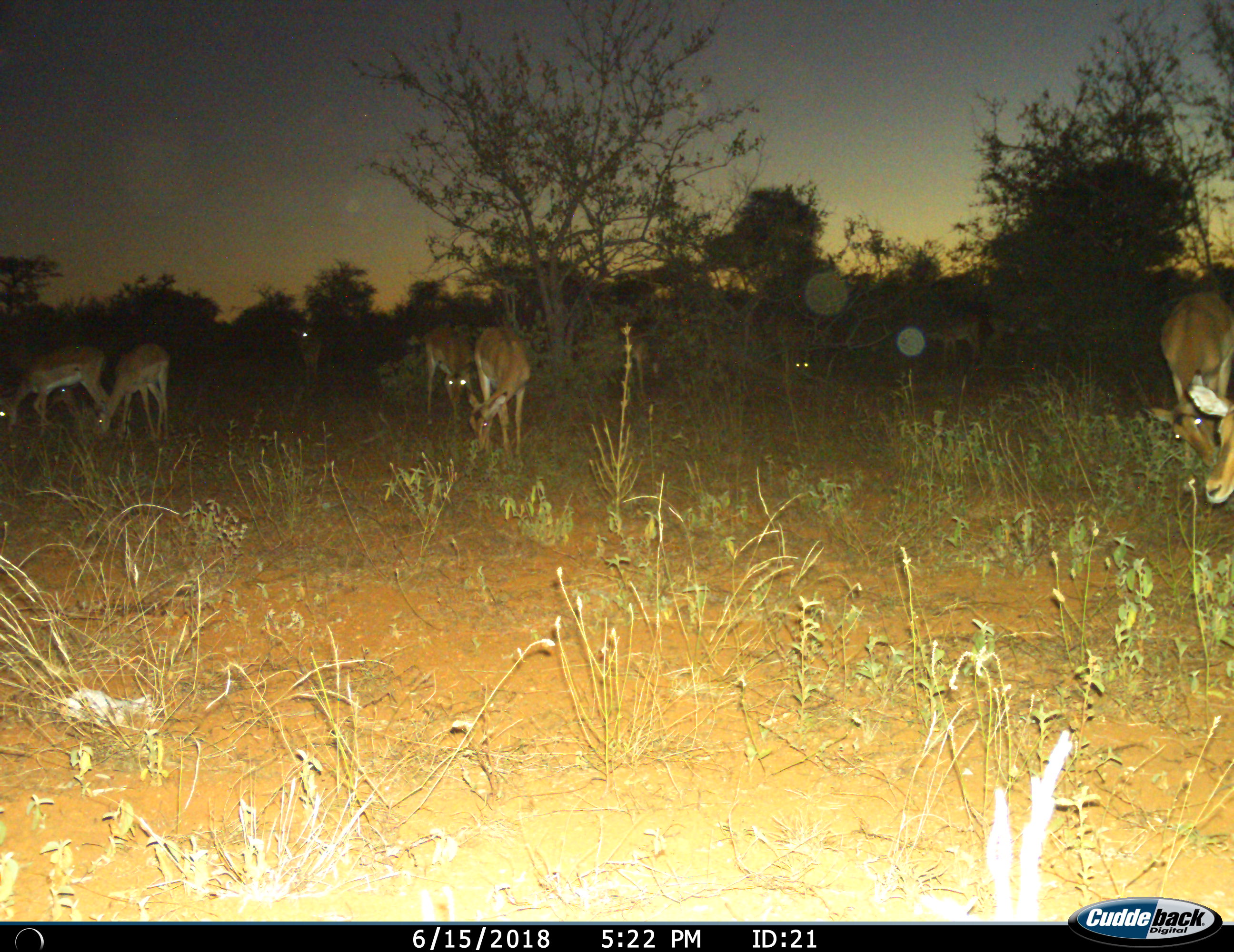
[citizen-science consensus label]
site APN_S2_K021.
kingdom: Animalia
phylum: Chordata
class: Mammalia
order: Artiodactyla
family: Bovidae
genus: Aepyceros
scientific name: Aepyceros melampus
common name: impala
Impala (Aepyceros melampus), count 11-50. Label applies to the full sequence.